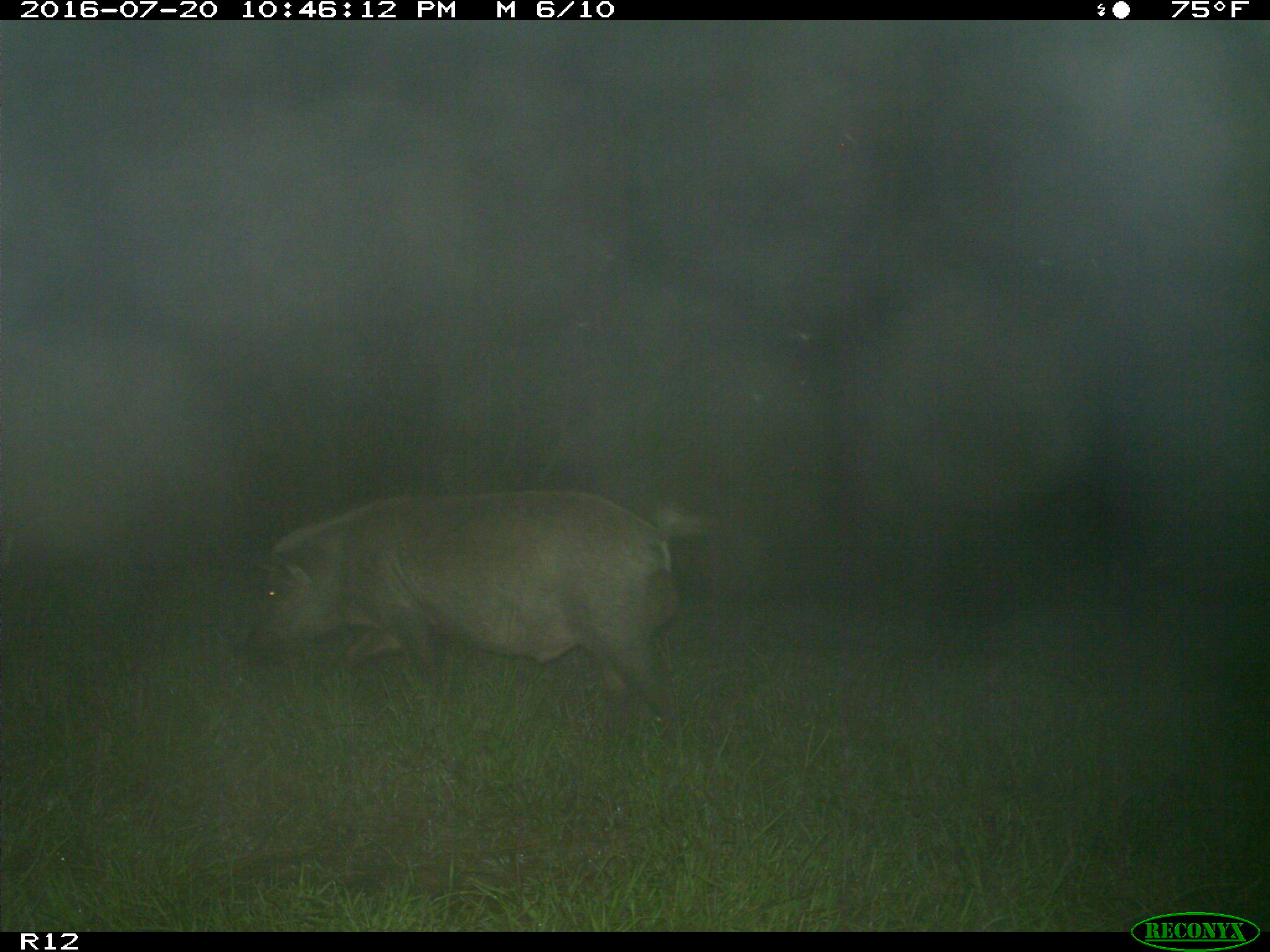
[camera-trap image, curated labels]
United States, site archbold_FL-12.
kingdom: Animalia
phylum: Chordata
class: Mammalia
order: Artiodactyla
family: Suidae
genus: Sus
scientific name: Sus scrofa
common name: wild boar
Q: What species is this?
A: Sus scrofa (wild boar).